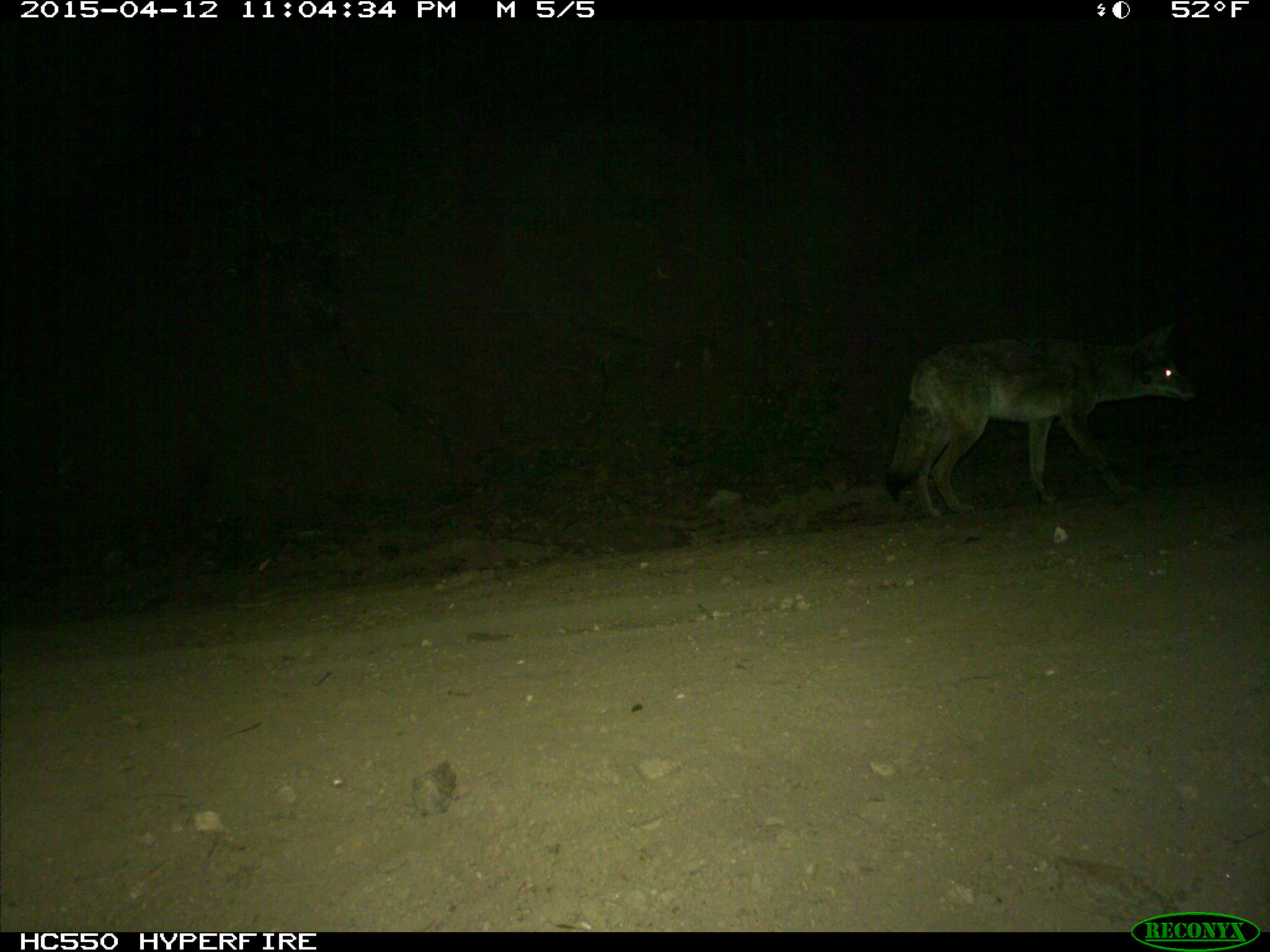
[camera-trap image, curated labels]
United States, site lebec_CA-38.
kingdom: Animalia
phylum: Chordata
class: Mammalia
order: Carnivora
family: Canidae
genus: Canis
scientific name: Canis latrans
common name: coyote